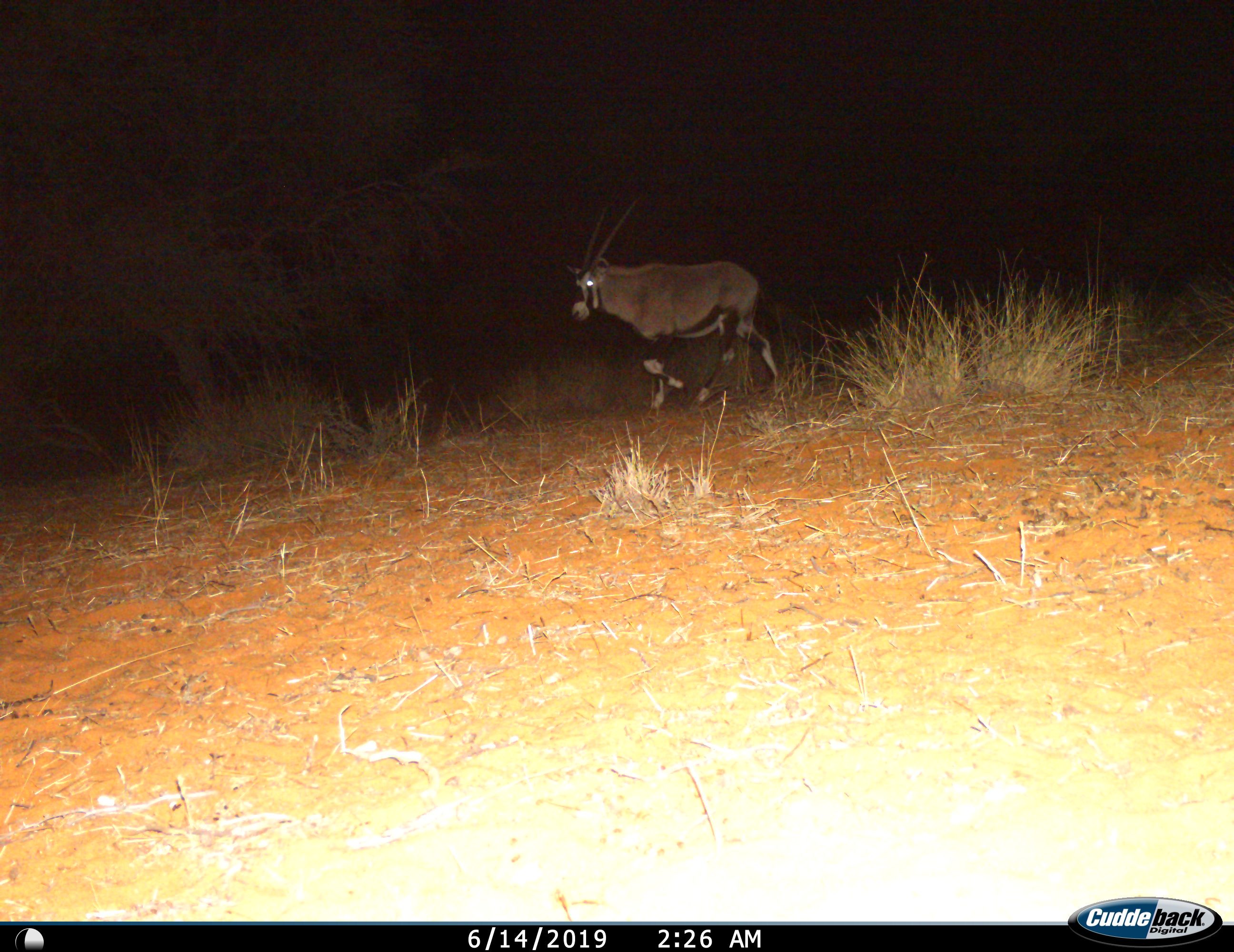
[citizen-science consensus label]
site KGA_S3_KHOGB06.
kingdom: Animalia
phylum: Chordata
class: Mammalia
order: Artiodactyla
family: Bovidae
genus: Oryx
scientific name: Oryx gazella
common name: gemsbok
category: oryx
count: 1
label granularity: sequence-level